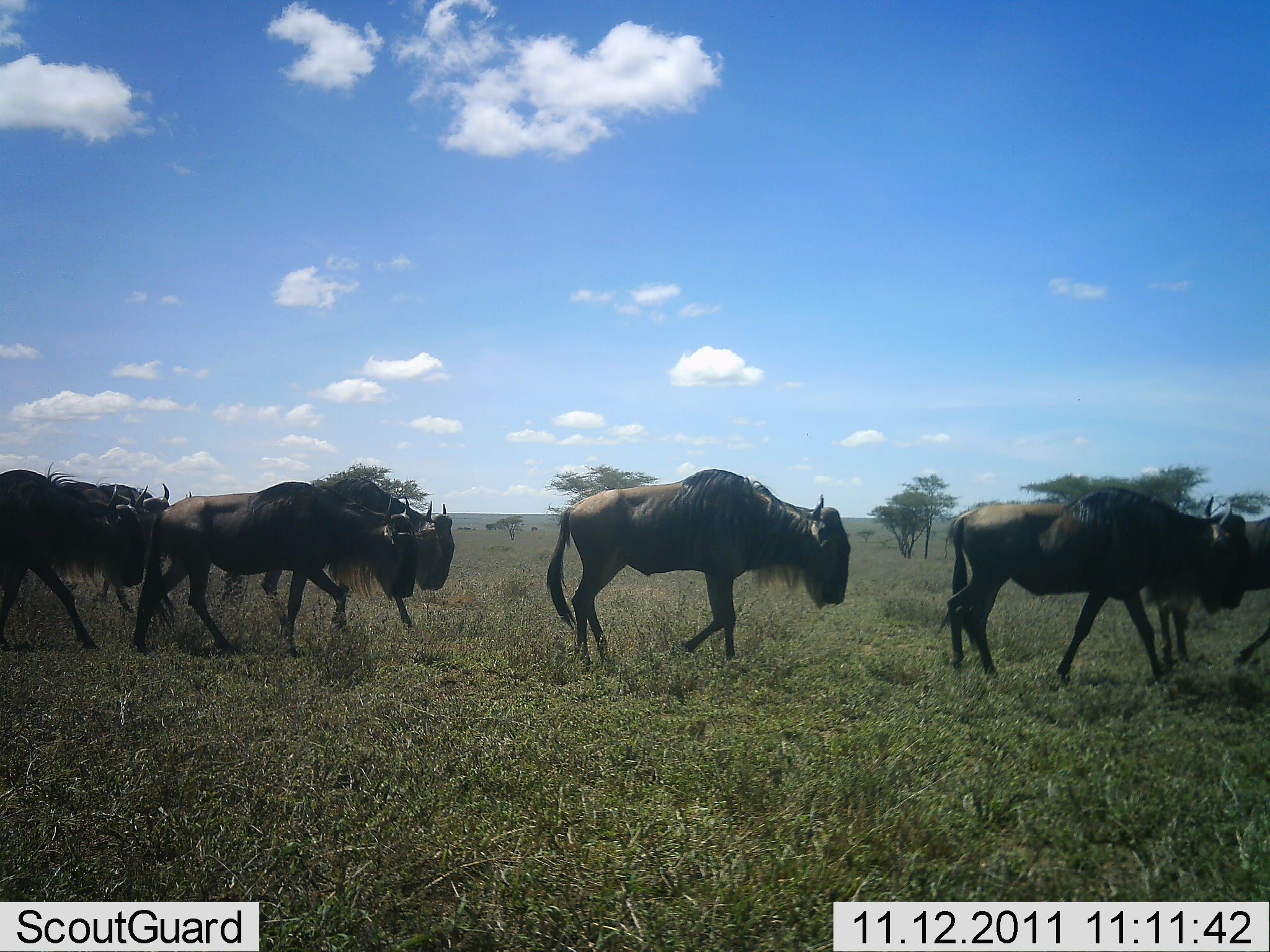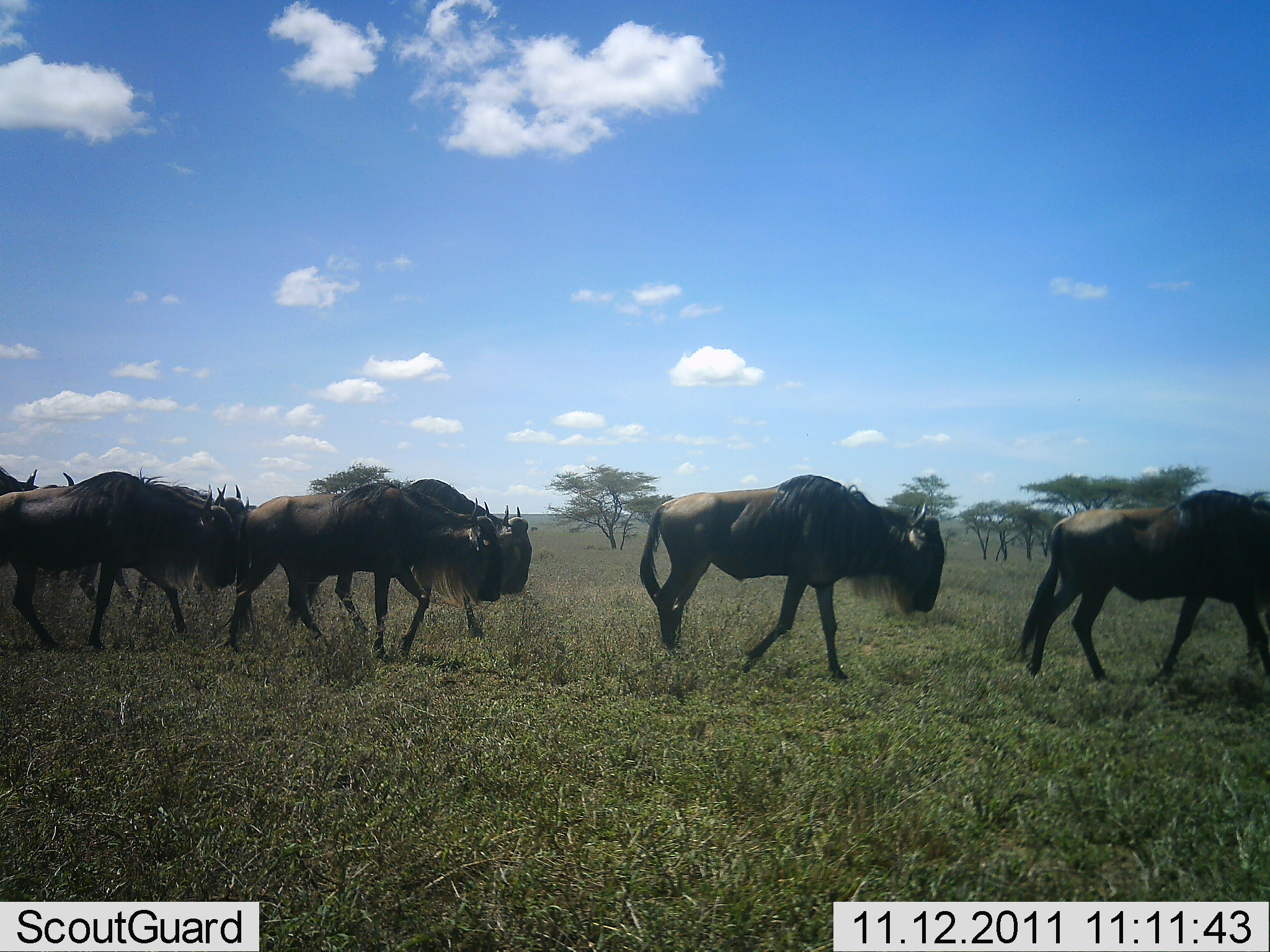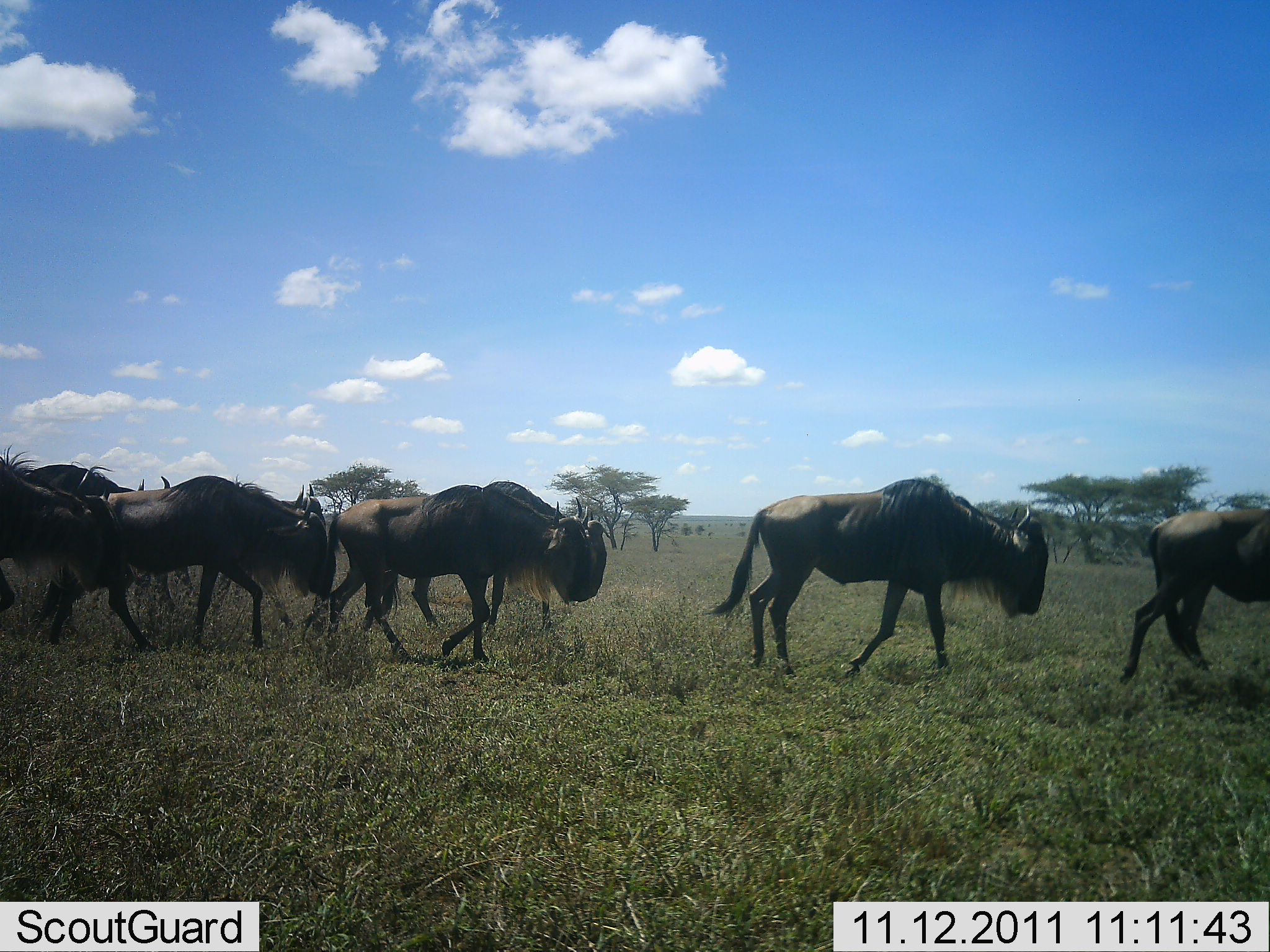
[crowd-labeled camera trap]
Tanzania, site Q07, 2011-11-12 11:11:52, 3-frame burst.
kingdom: Animalia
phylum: Chordata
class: Mammalia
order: Artiodactyla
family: Bovidae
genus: Connochaetes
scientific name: Connochaetes taurinus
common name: blue wildebeest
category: wildebeest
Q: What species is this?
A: Wildebeest (blue wildebeest) (Connochaetes taurinus).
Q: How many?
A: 8.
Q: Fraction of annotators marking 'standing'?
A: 10%.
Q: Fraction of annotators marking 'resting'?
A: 0%.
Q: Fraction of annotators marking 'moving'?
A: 100%.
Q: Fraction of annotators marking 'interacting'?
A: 0%.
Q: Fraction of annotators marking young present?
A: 0%.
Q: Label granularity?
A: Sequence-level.